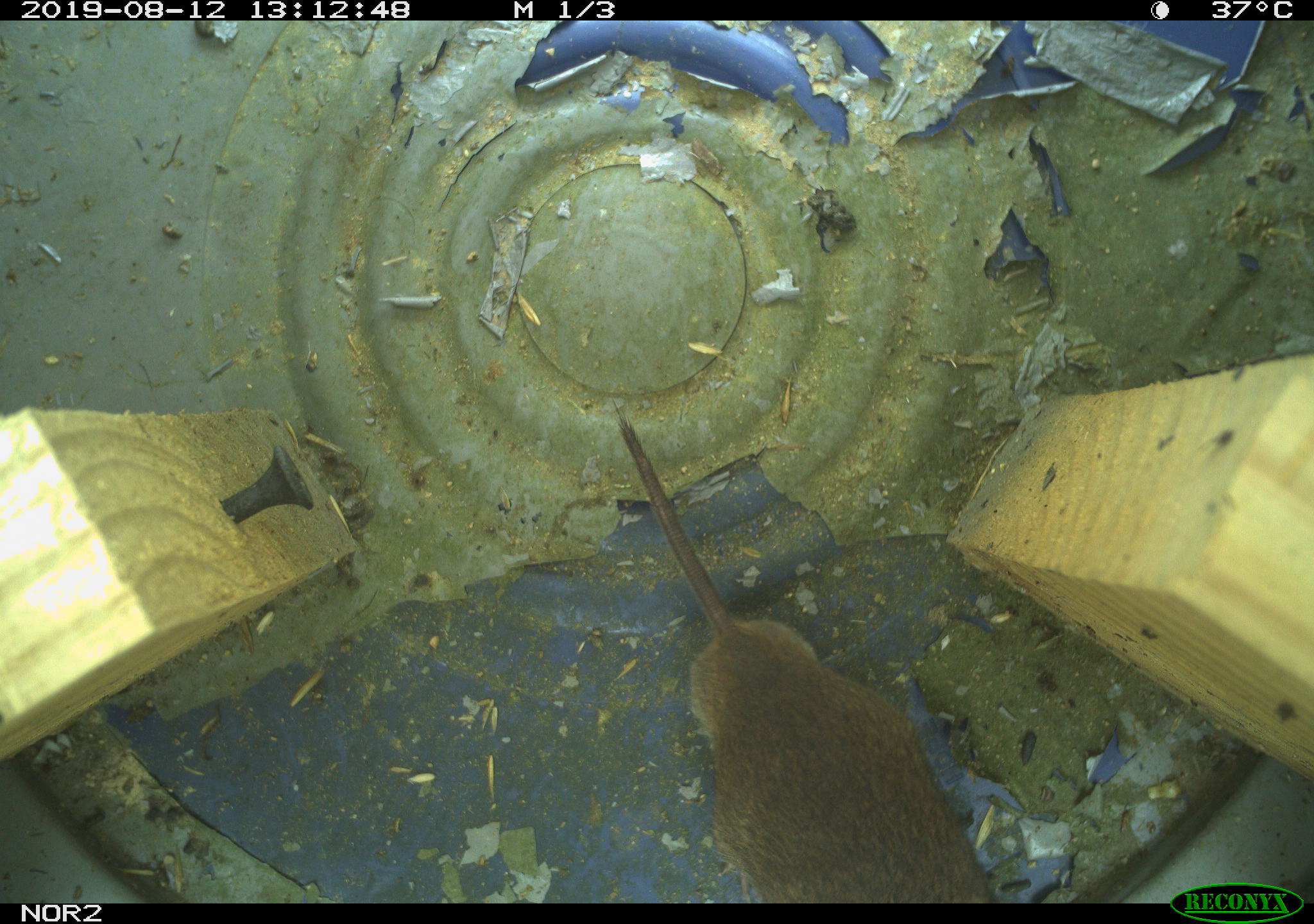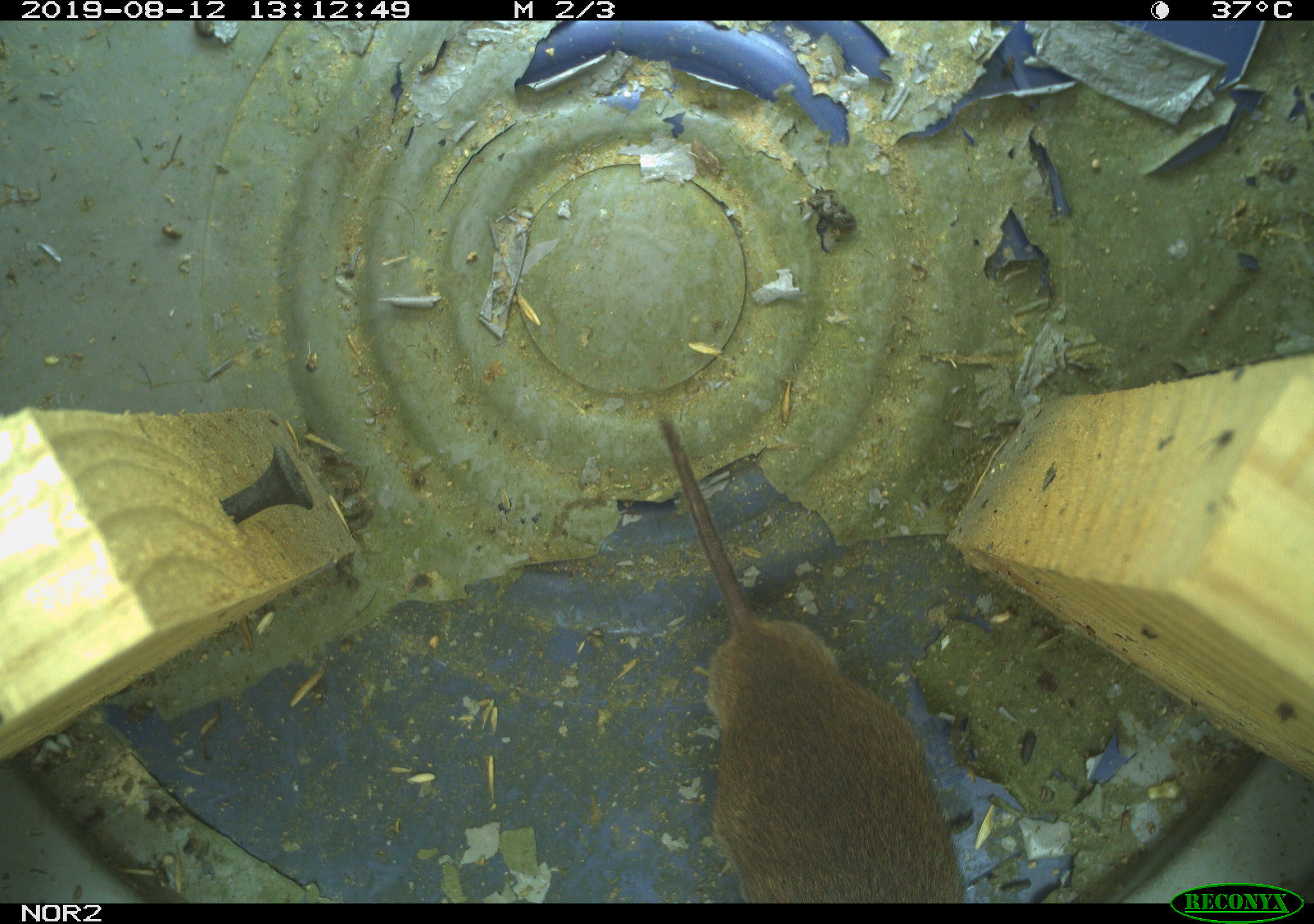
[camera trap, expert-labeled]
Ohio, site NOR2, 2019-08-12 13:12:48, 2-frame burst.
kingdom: Animalia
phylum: Chordata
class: Mammalia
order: Rodentia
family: Cricetidae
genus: Microtus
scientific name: Microtus pennsylvanicus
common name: meadow vole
Meadow vole (Microtus pennsylvanicus).